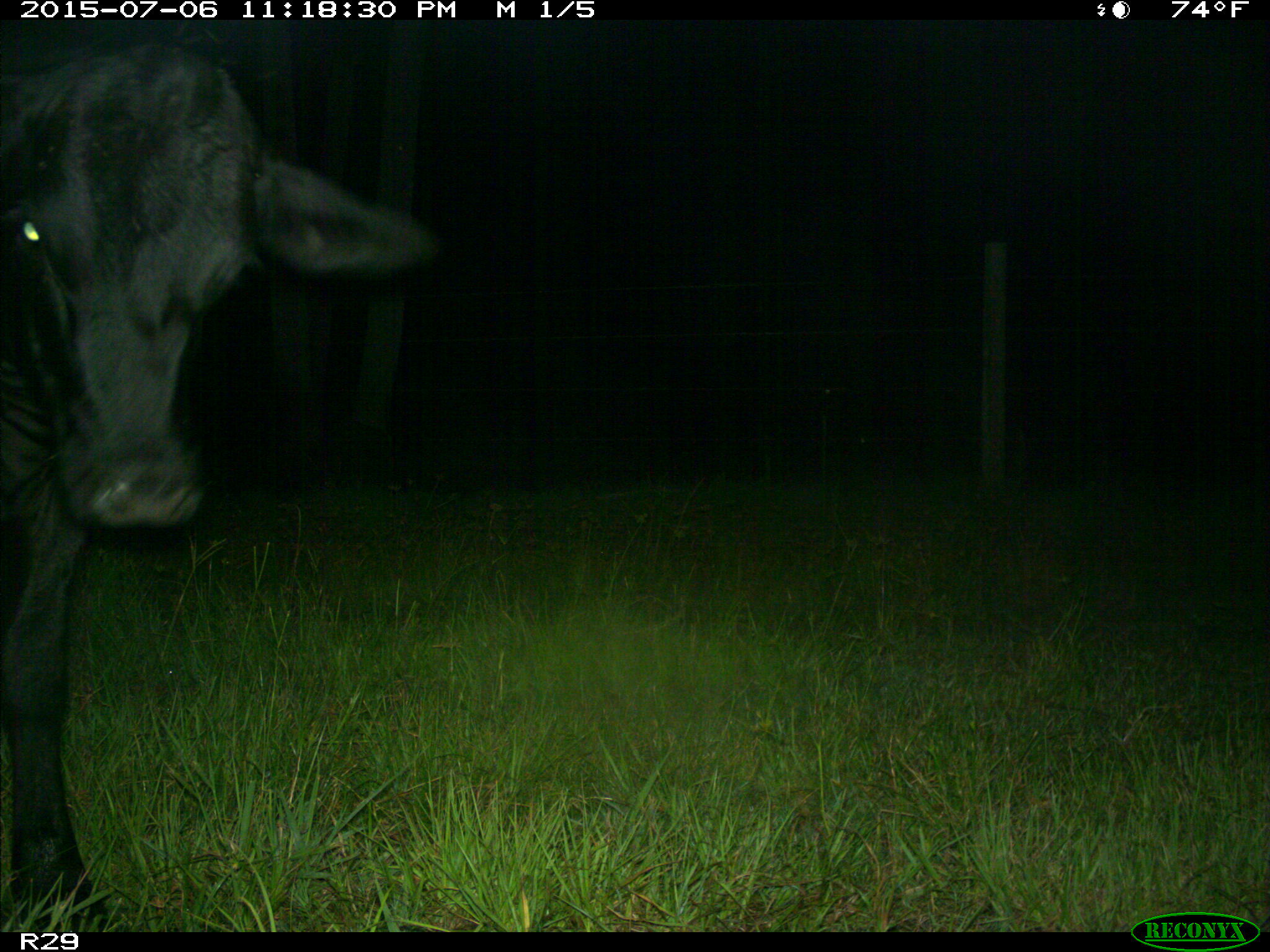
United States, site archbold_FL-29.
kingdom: Animalia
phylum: Chordata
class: Mammalia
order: Artiodactyla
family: Bovidae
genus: Bos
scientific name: Bos taurus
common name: domestic cow